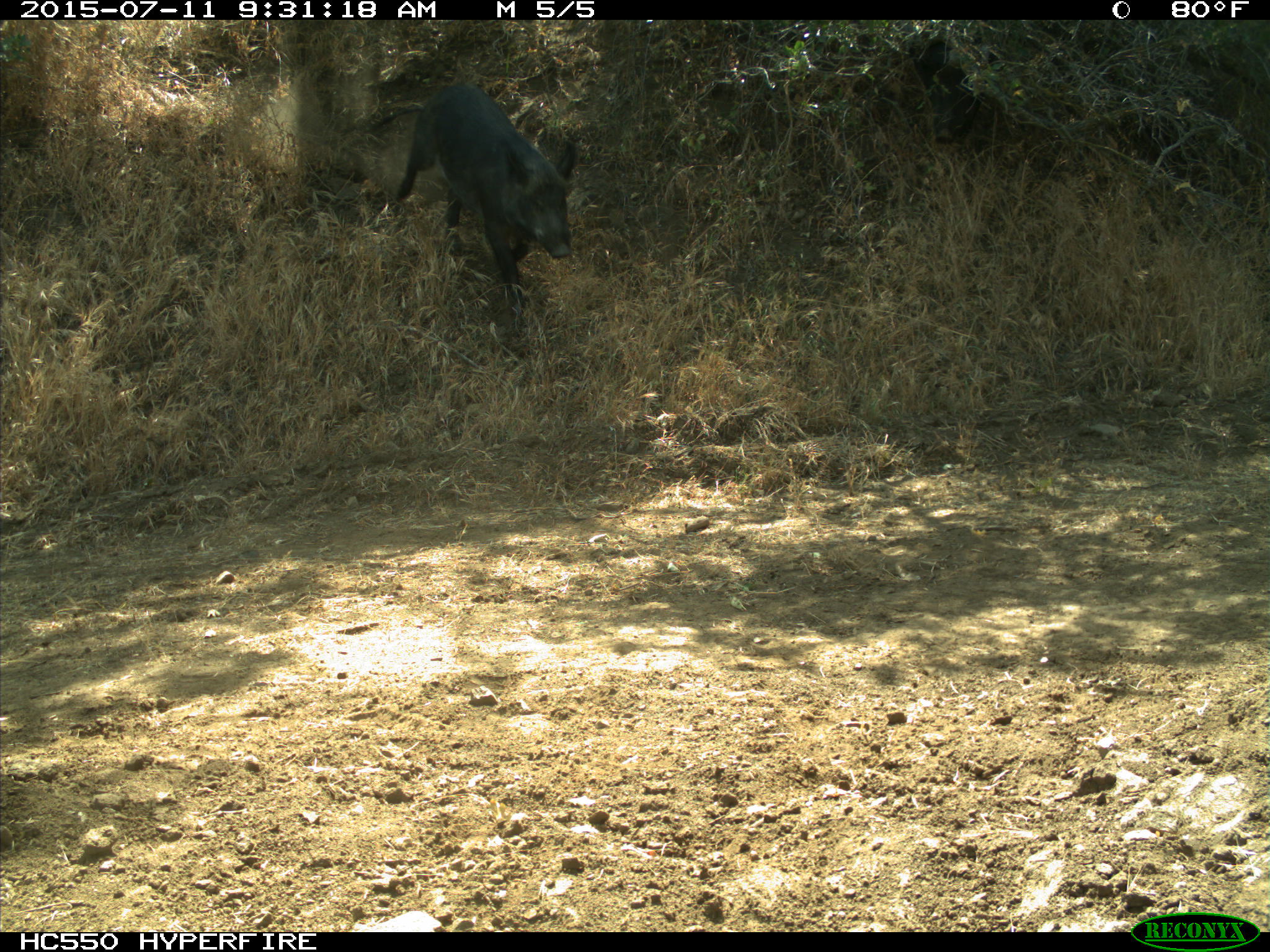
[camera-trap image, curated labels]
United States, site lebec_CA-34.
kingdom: Animalia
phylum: Chordata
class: Mammalia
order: Artiodactyla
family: Suidae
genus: Sus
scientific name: Sus scrofa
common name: wild boar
Sus scrofa (wild boar).